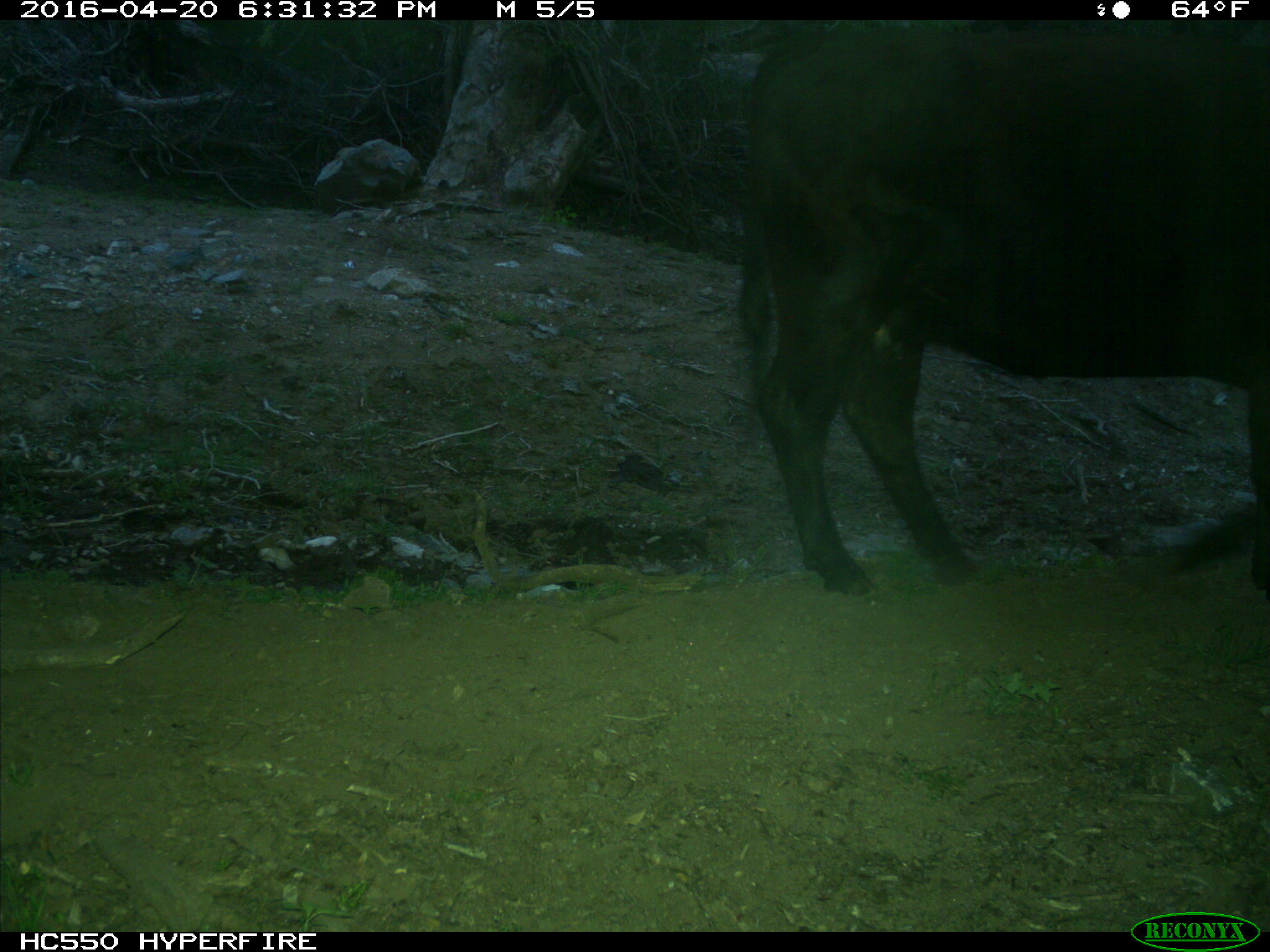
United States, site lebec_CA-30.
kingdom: Animalia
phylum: Chordata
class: Mammalia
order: Artiodactyla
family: Bovidae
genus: Bos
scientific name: Bos taurus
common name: domestic cow